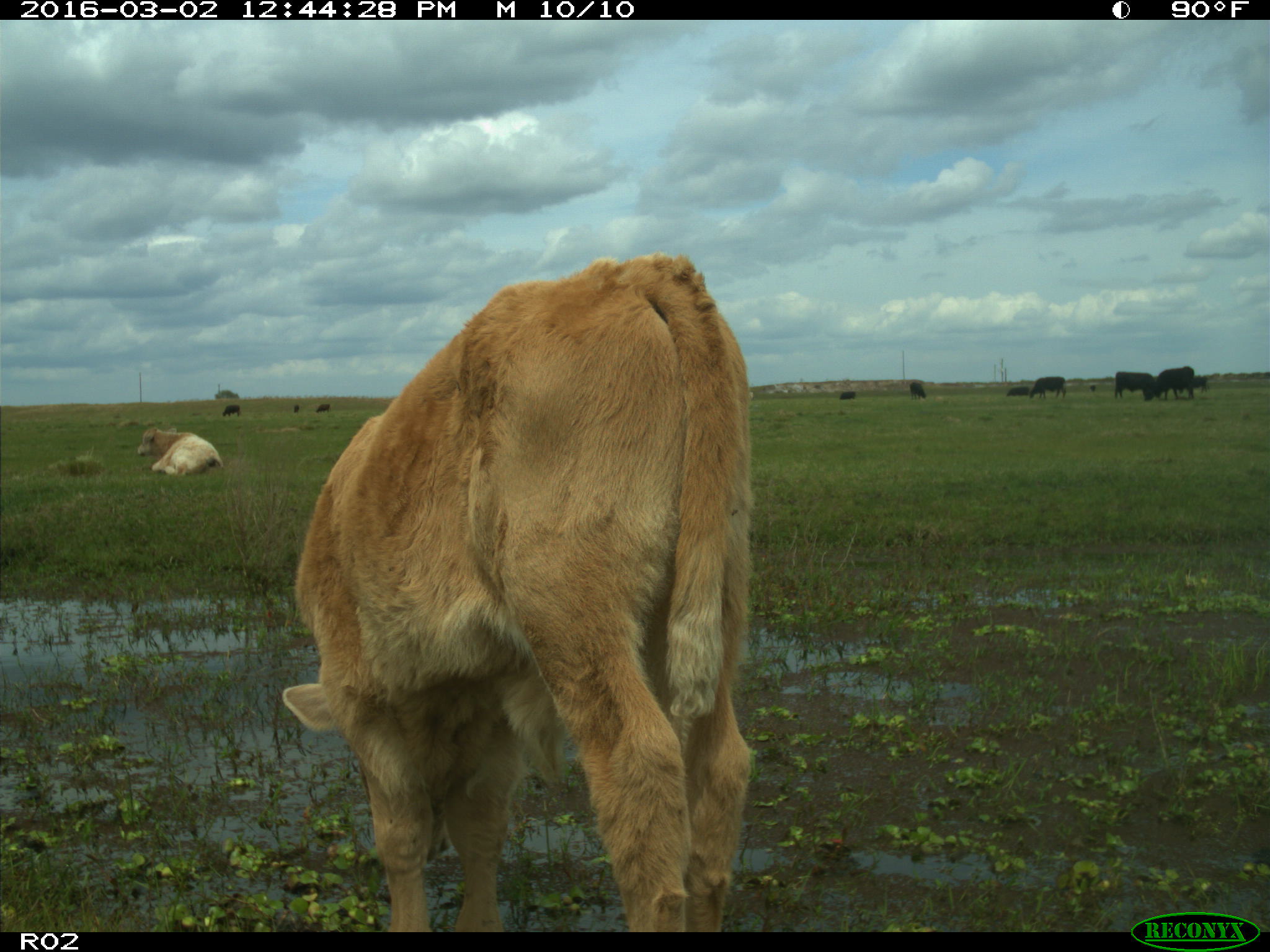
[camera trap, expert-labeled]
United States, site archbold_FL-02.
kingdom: Animalia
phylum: Chordata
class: Mammalia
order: Artiodactyla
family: Bovidae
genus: Bos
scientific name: Bos taurus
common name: domestic cow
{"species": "Bos taurus (domestic cow)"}